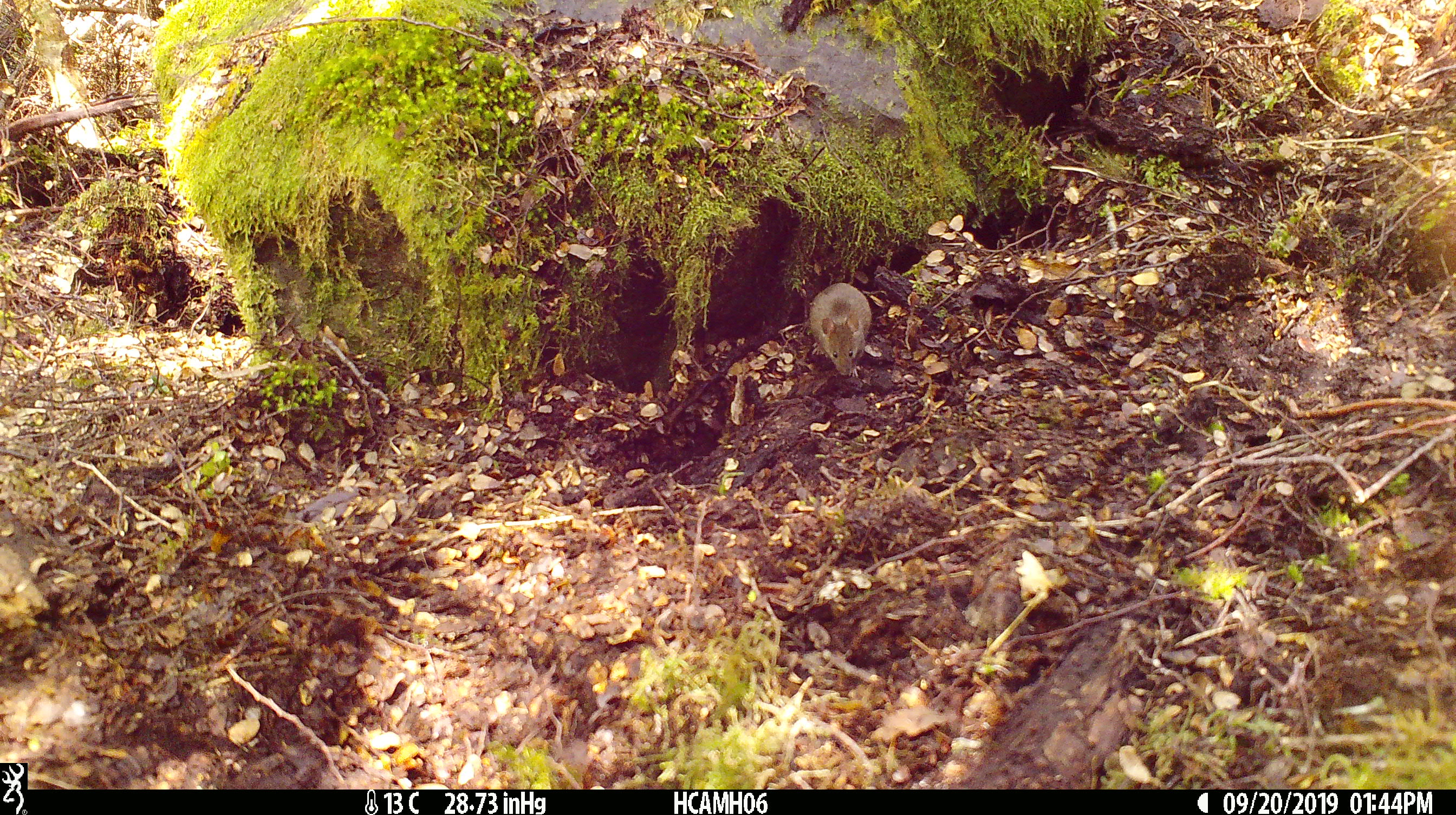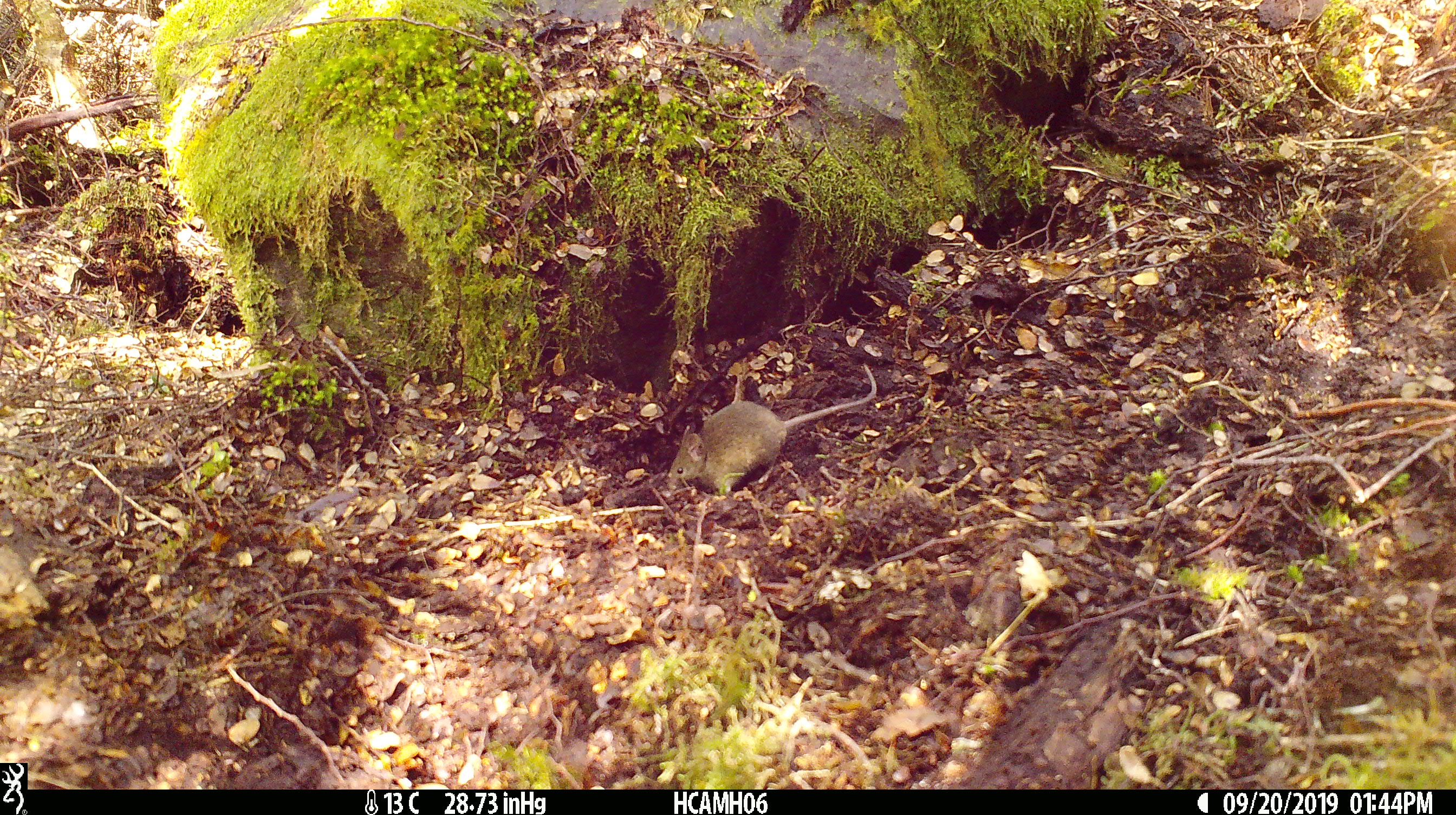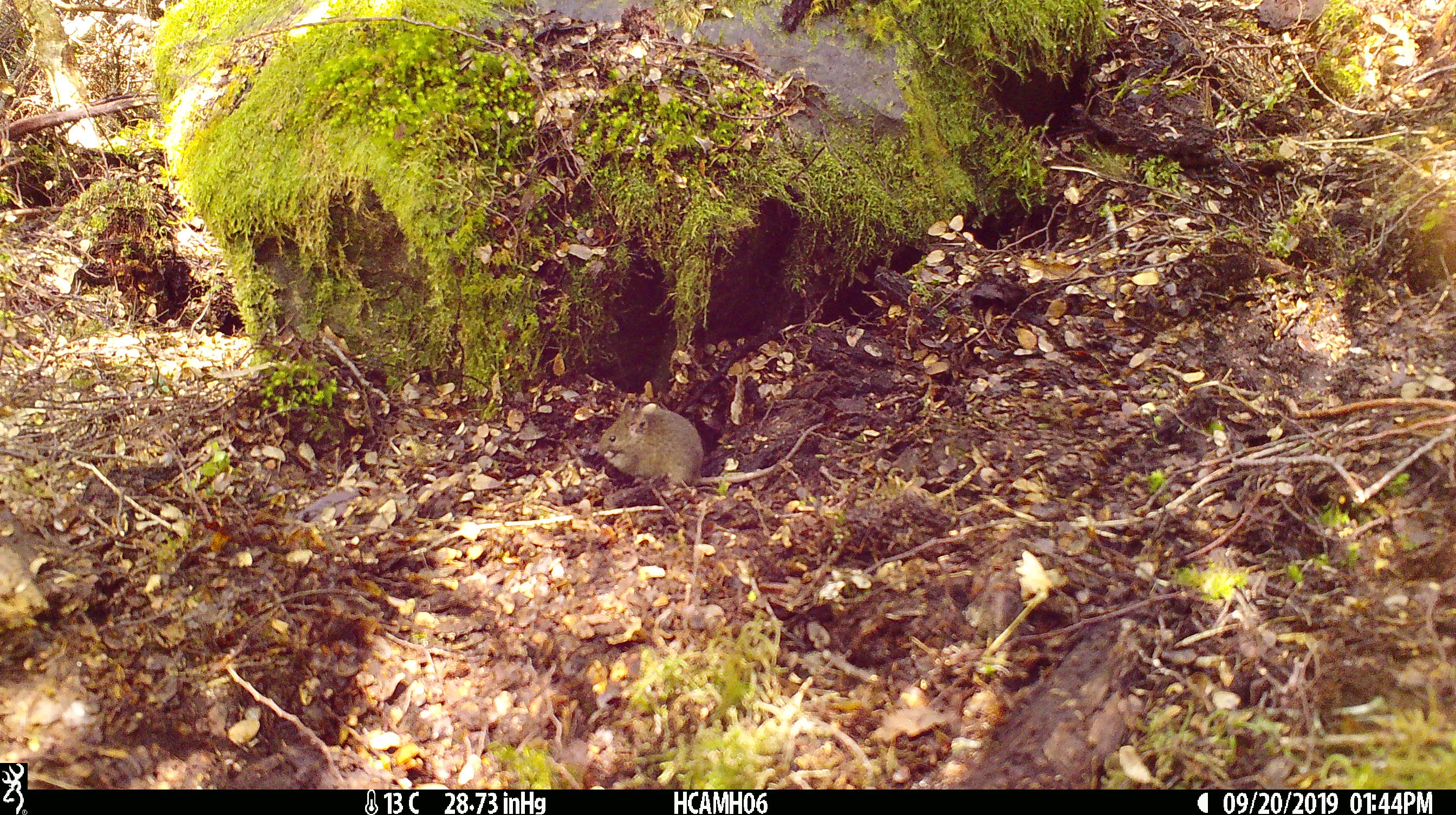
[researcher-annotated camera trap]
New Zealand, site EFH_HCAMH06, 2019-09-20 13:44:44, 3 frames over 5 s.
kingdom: Animalia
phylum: Chordata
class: Mammalia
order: Rodentia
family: Muridae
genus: Mus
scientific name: Mus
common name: mouse